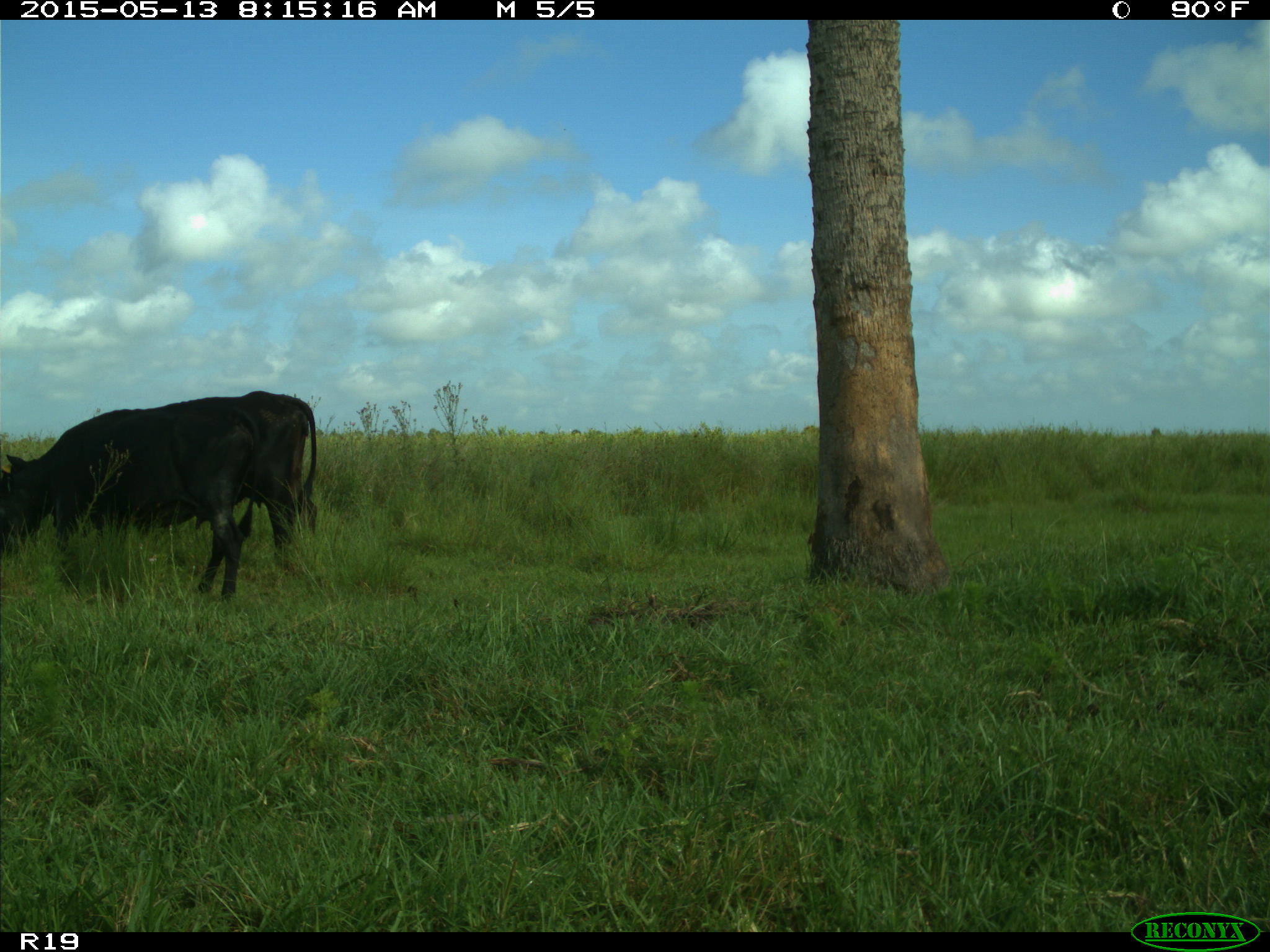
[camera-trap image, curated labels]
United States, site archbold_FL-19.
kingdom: Animalia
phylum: Chordata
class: Mammalia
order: Artiodactyla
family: Bovidae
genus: Bos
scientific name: Bos taurus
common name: domestic cow